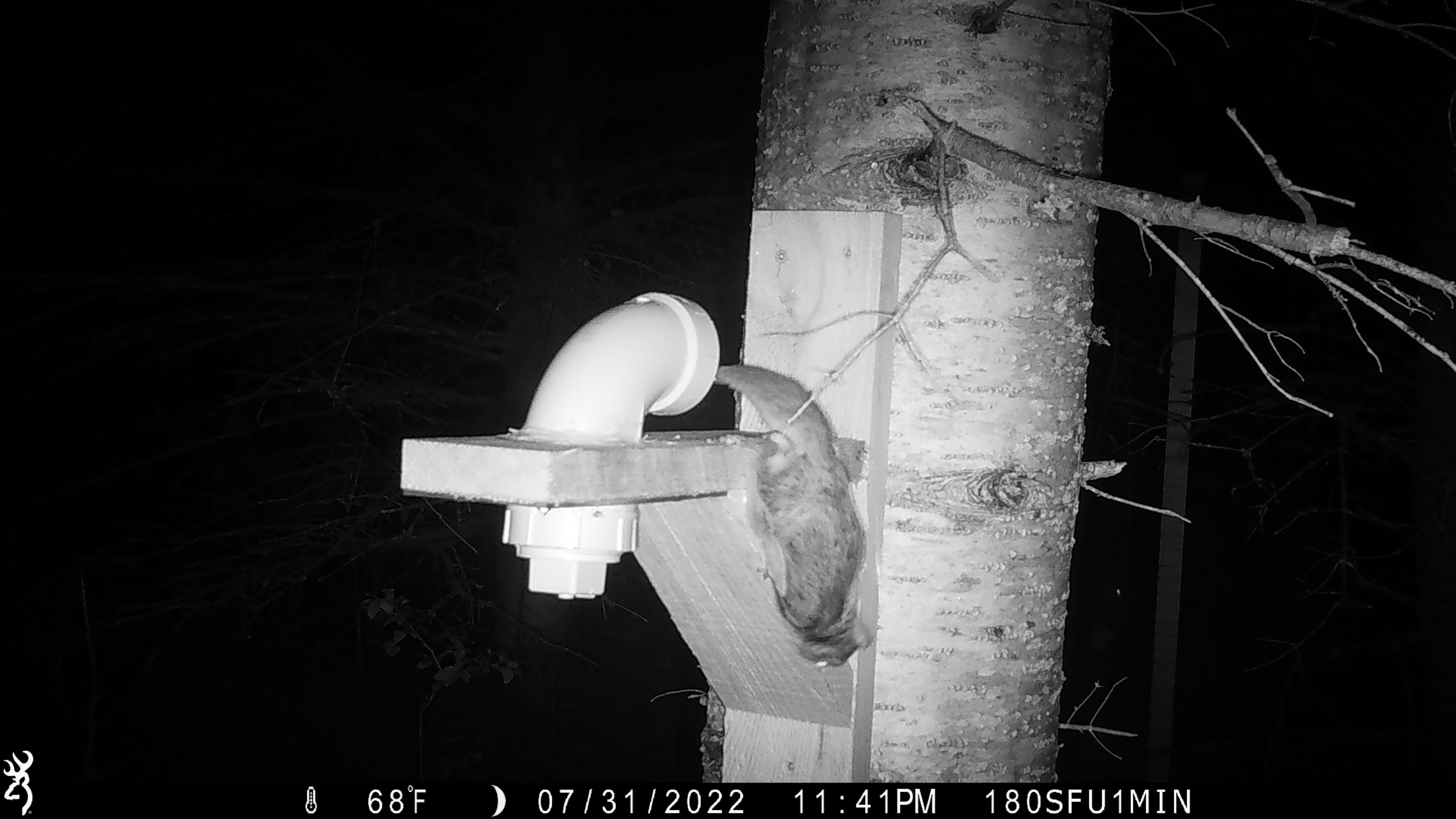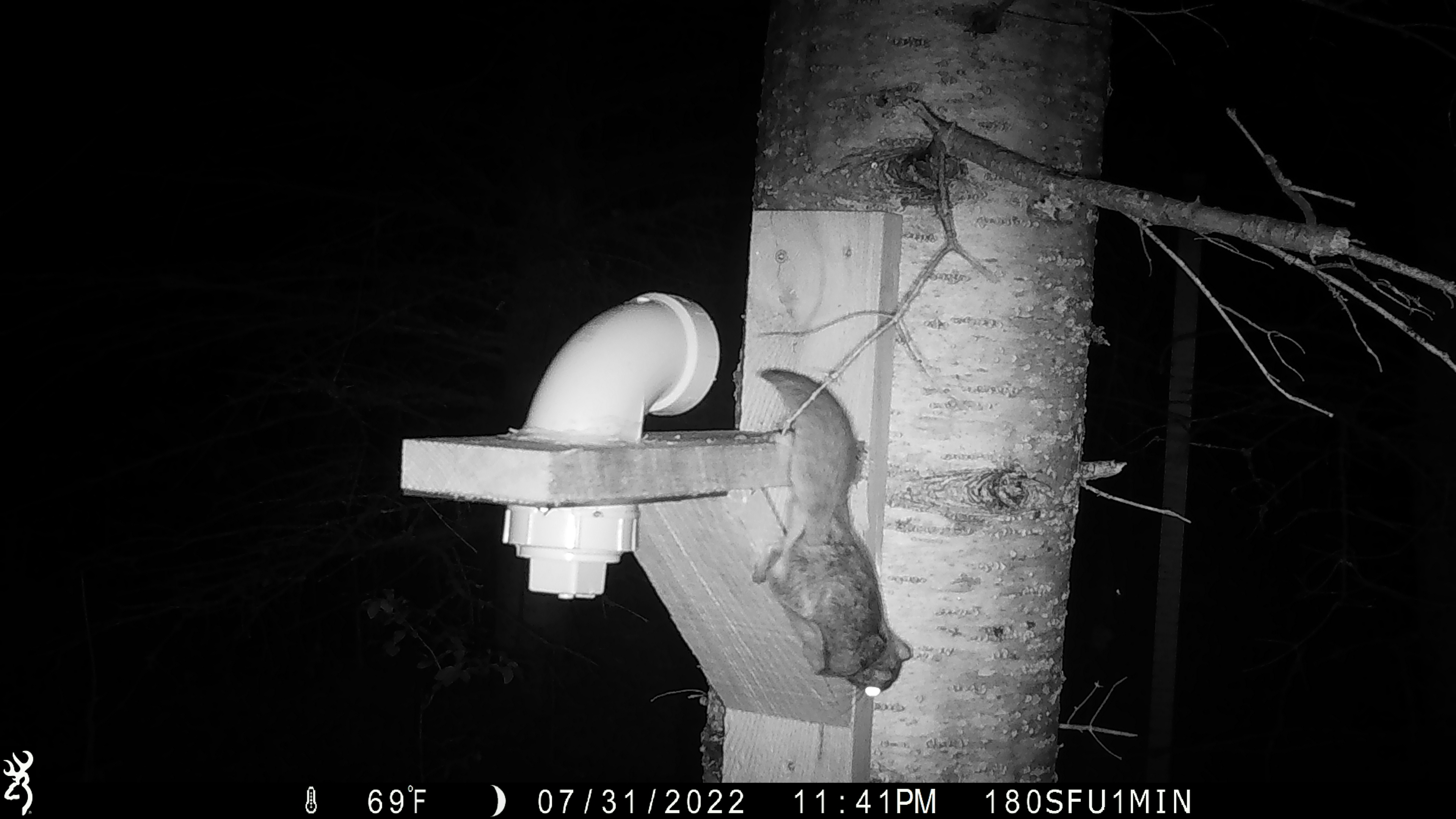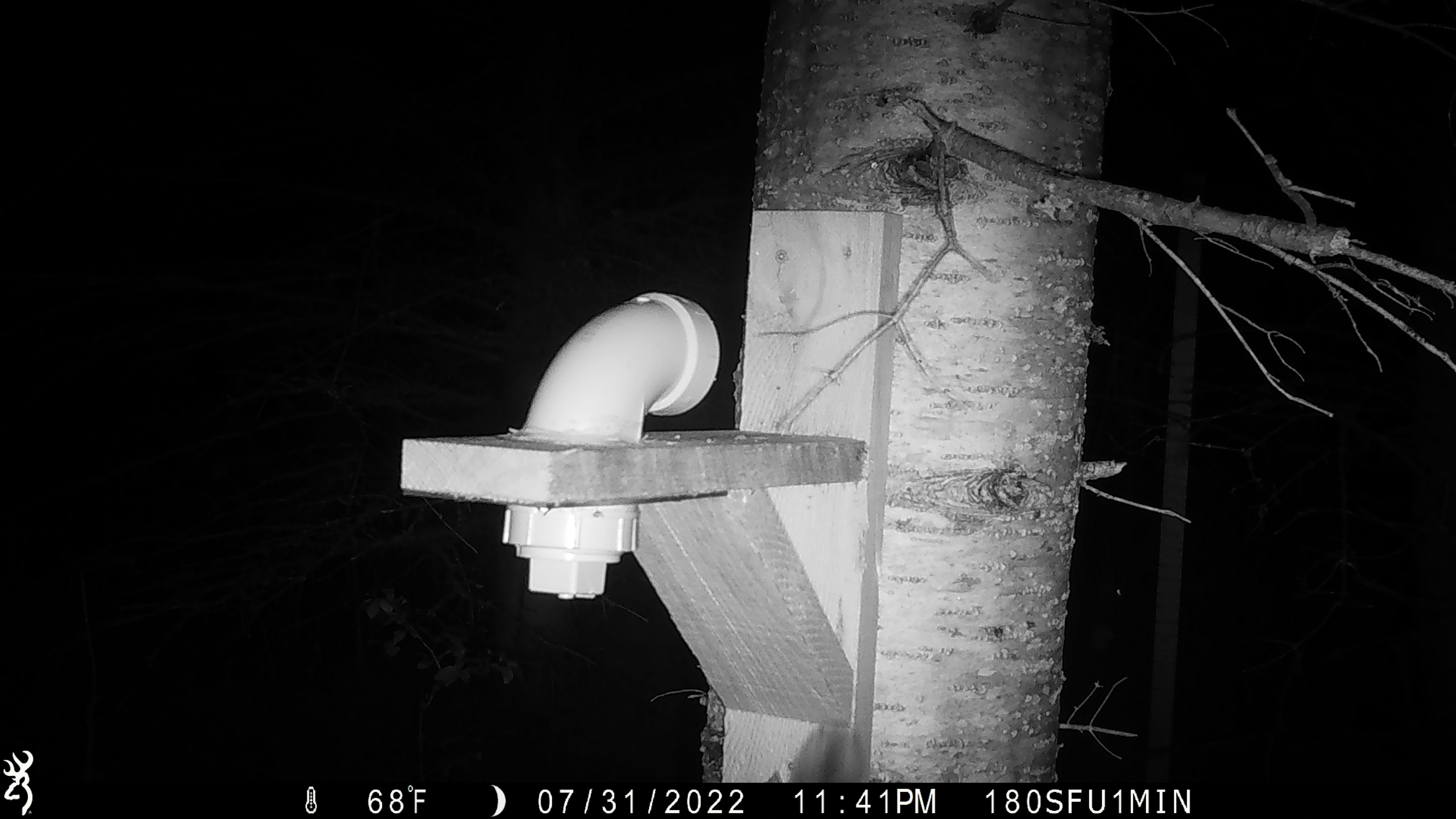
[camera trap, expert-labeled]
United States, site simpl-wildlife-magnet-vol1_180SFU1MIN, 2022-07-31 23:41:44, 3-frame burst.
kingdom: Animalia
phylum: Chordata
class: Mammalia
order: Rodentia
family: Sciuridae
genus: Glaucomys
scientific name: Glaucomys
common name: flying squirrel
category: flying squirrel sp.